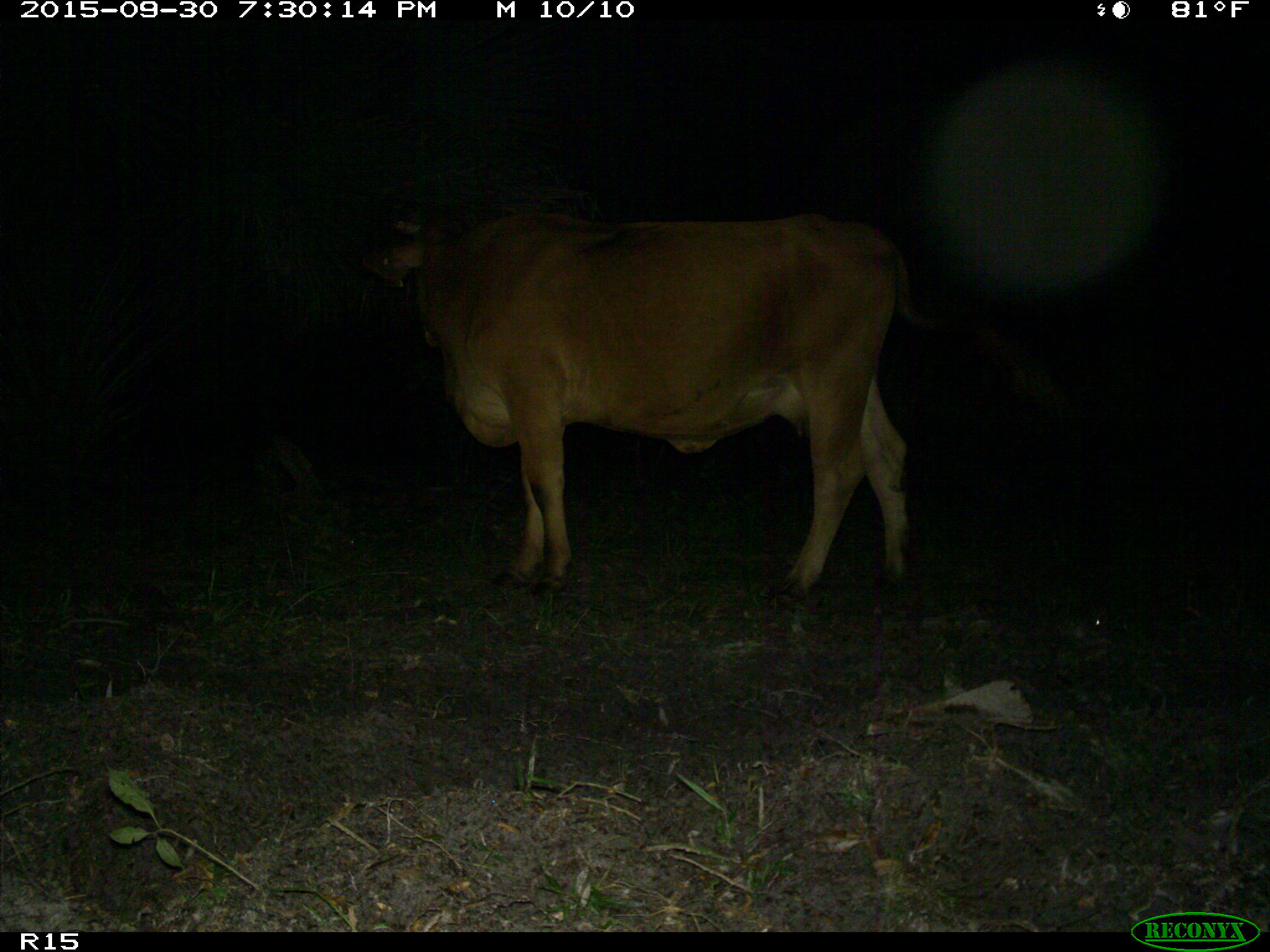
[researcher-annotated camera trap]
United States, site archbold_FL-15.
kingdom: Animalia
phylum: Chordata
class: Mammalia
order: Artiodactyla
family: Bovidae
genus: Bos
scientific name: Bos taurus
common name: domestic cow